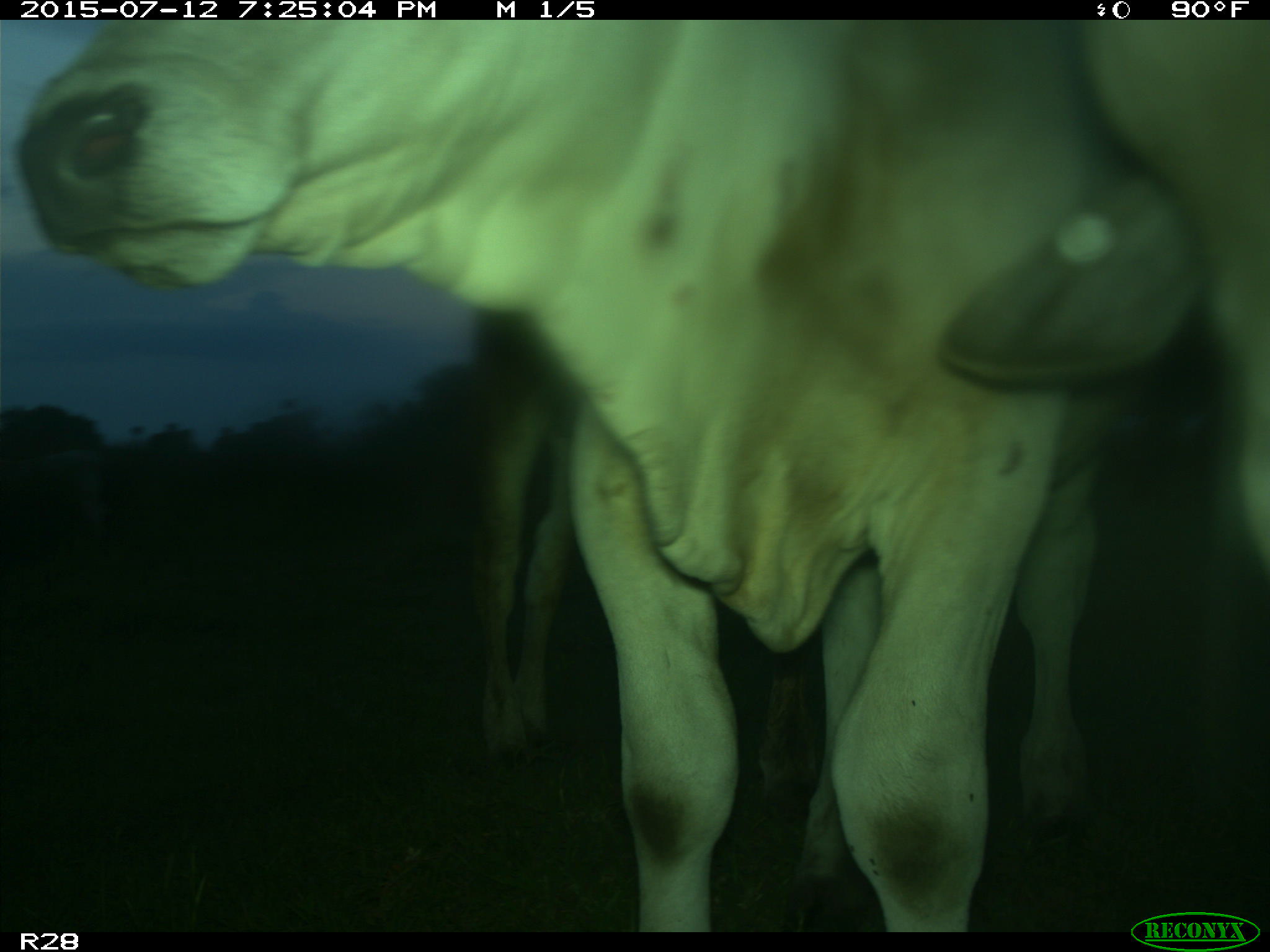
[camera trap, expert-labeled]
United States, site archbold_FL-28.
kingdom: Animalia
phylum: Chordata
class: Mammalia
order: Artiodactyla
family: Bovidae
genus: Bos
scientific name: Bos taurus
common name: domestic cow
Bos taurus (domestic cow).